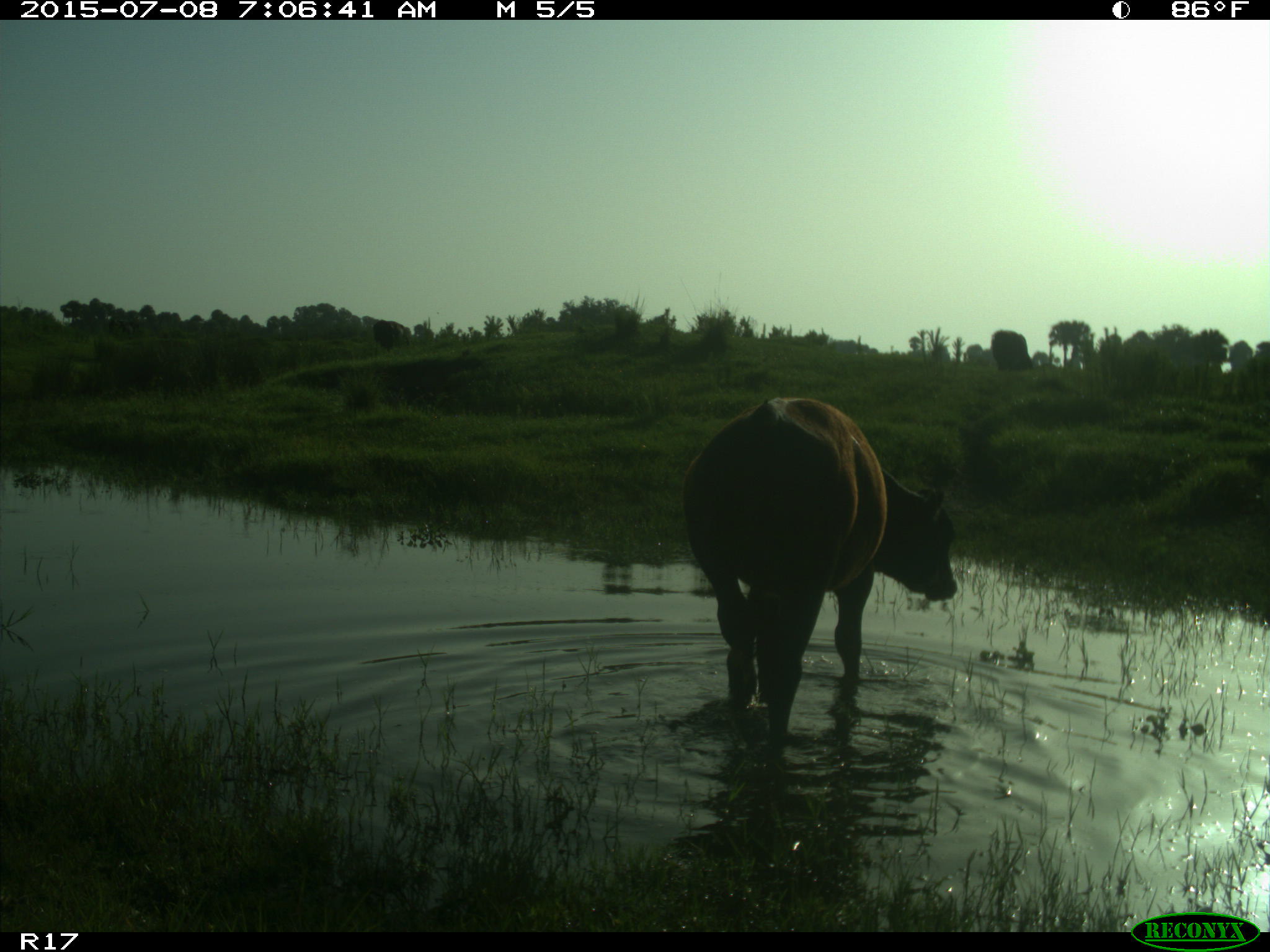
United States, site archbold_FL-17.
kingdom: Animalia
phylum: Chordata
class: Mammalia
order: Artiodactyla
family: Bovidae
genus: Bos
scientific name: Bos taurus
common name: domestic cow